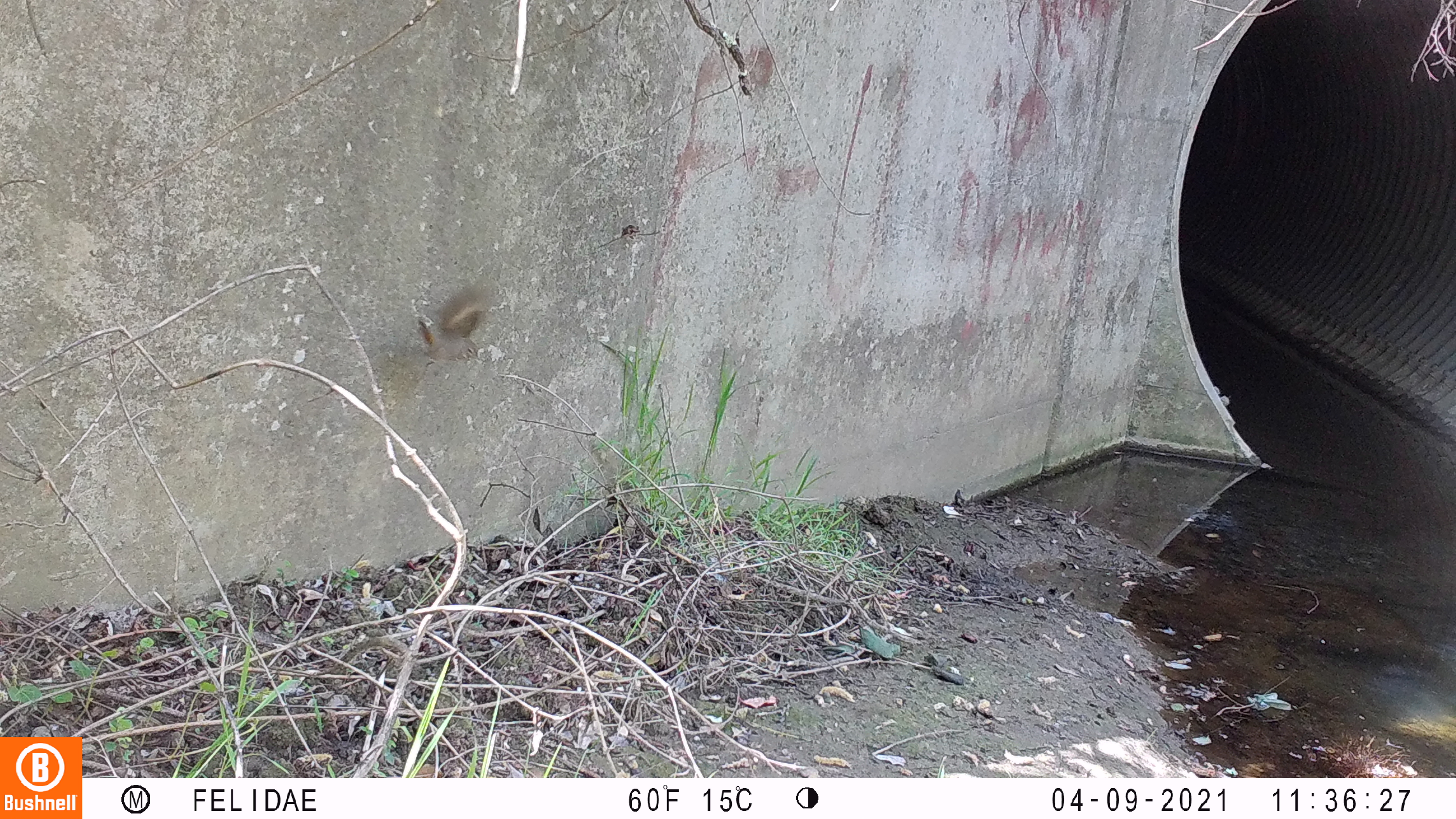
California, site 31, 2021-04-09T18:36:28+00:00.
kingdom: Animalia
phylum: Chordata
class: Aves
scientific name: Aves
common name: bird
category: unknown bird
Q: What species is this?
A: Unknown bird (bird) (Aves).